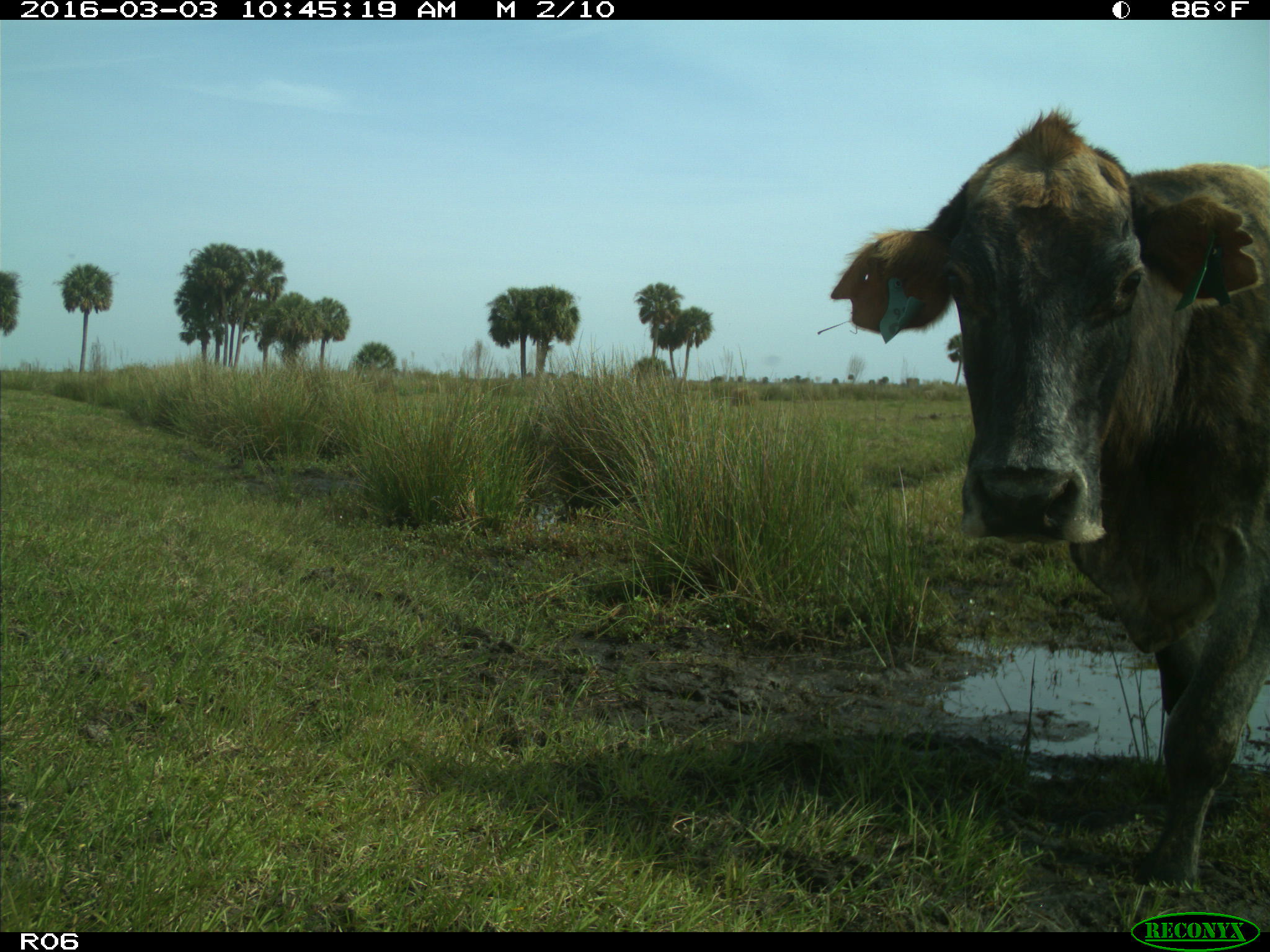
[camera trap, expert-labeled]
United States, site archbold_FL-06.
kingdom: Animalia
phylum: Chordata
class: Mammalia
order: Artiodactyla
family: Bovidae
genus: Bos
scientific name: Bos taurus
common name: domestic cow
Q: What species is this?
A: Bos taurus (domestic cow).